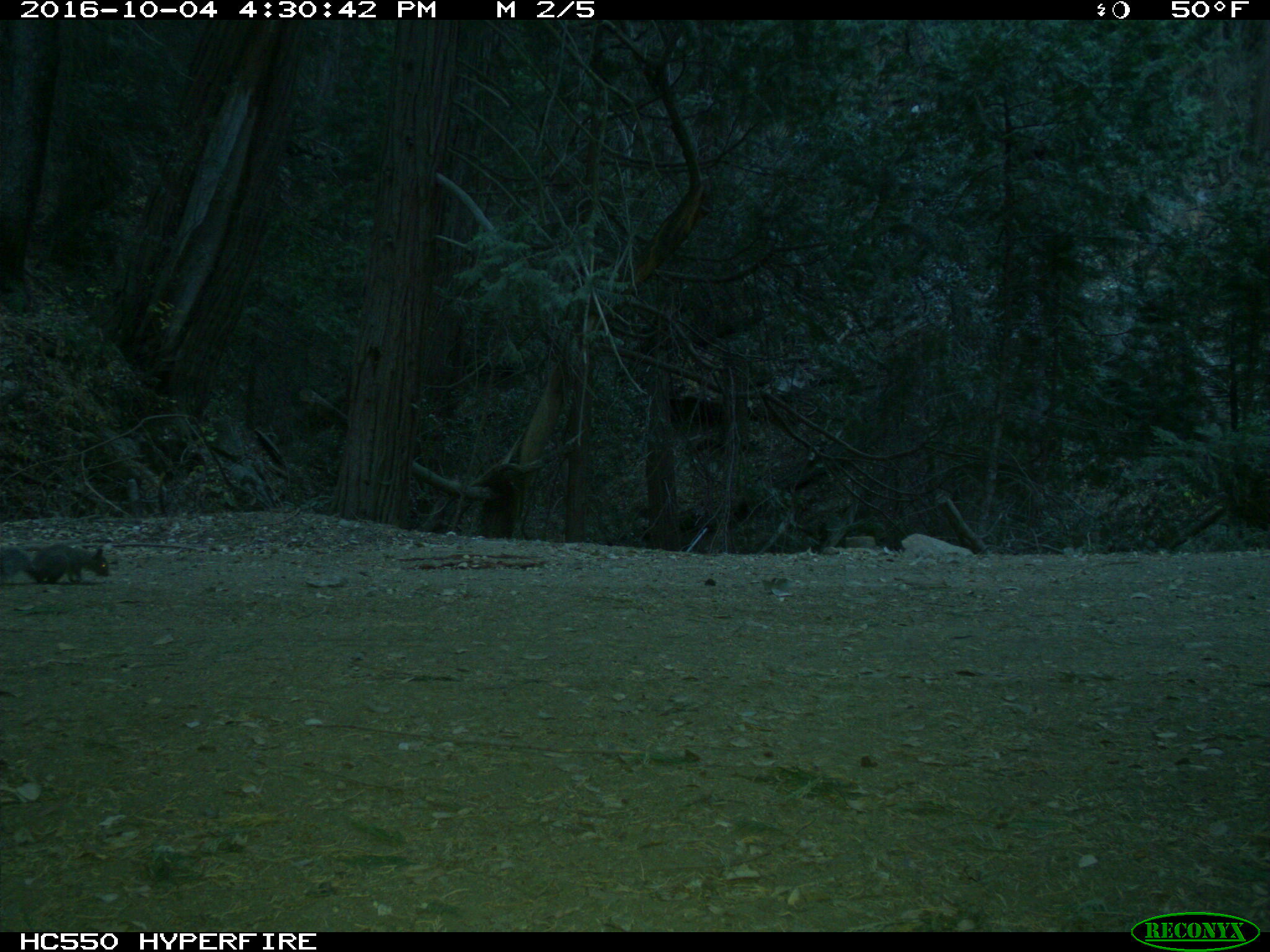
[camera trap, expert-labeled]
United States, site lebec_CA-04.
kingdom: Animalia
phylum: Chordata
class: Mammalia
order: Rodentia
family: Sciuridae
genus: Sciurus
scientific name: Sciurus carolinensis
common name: eastern gray squirrel